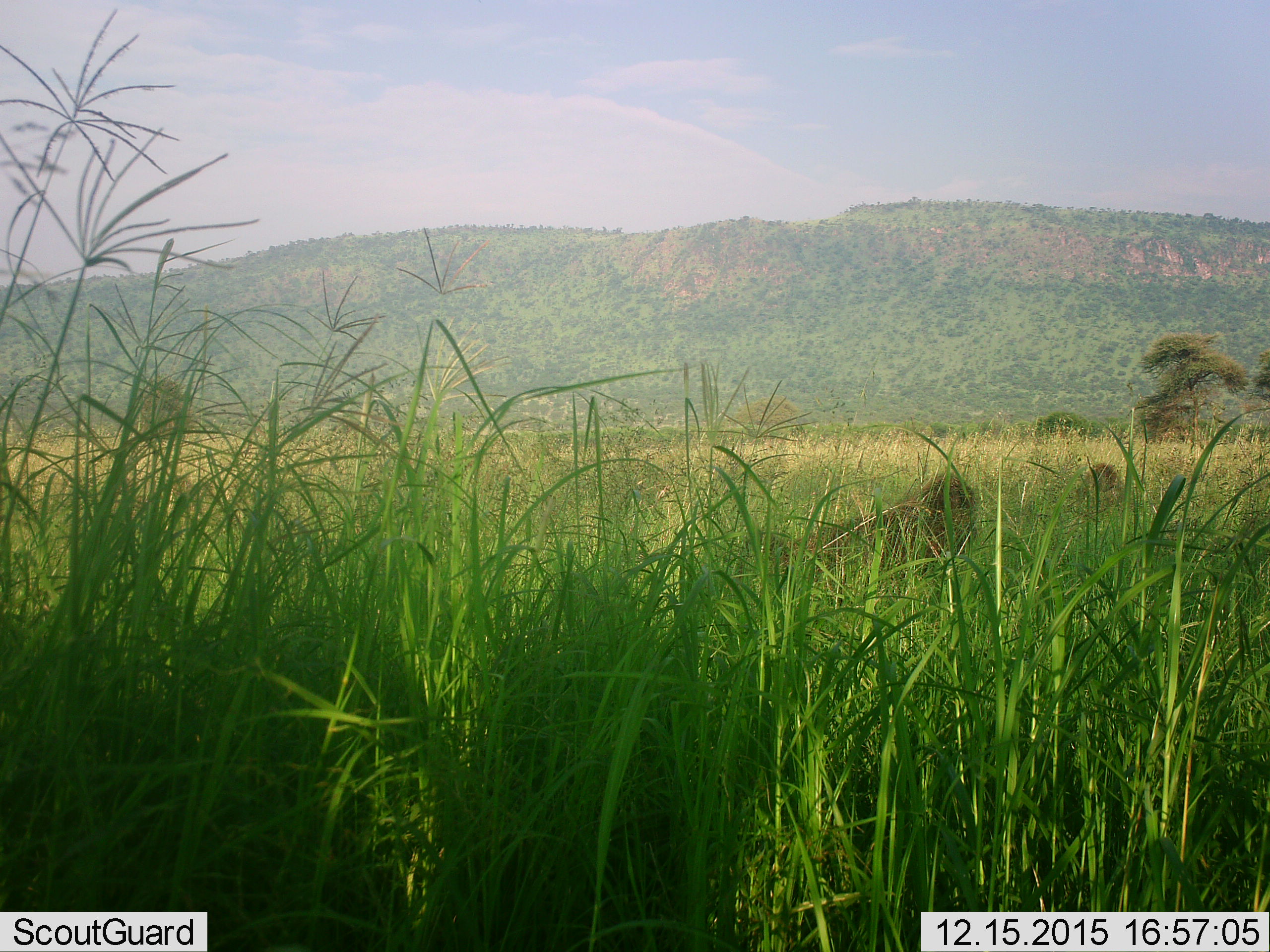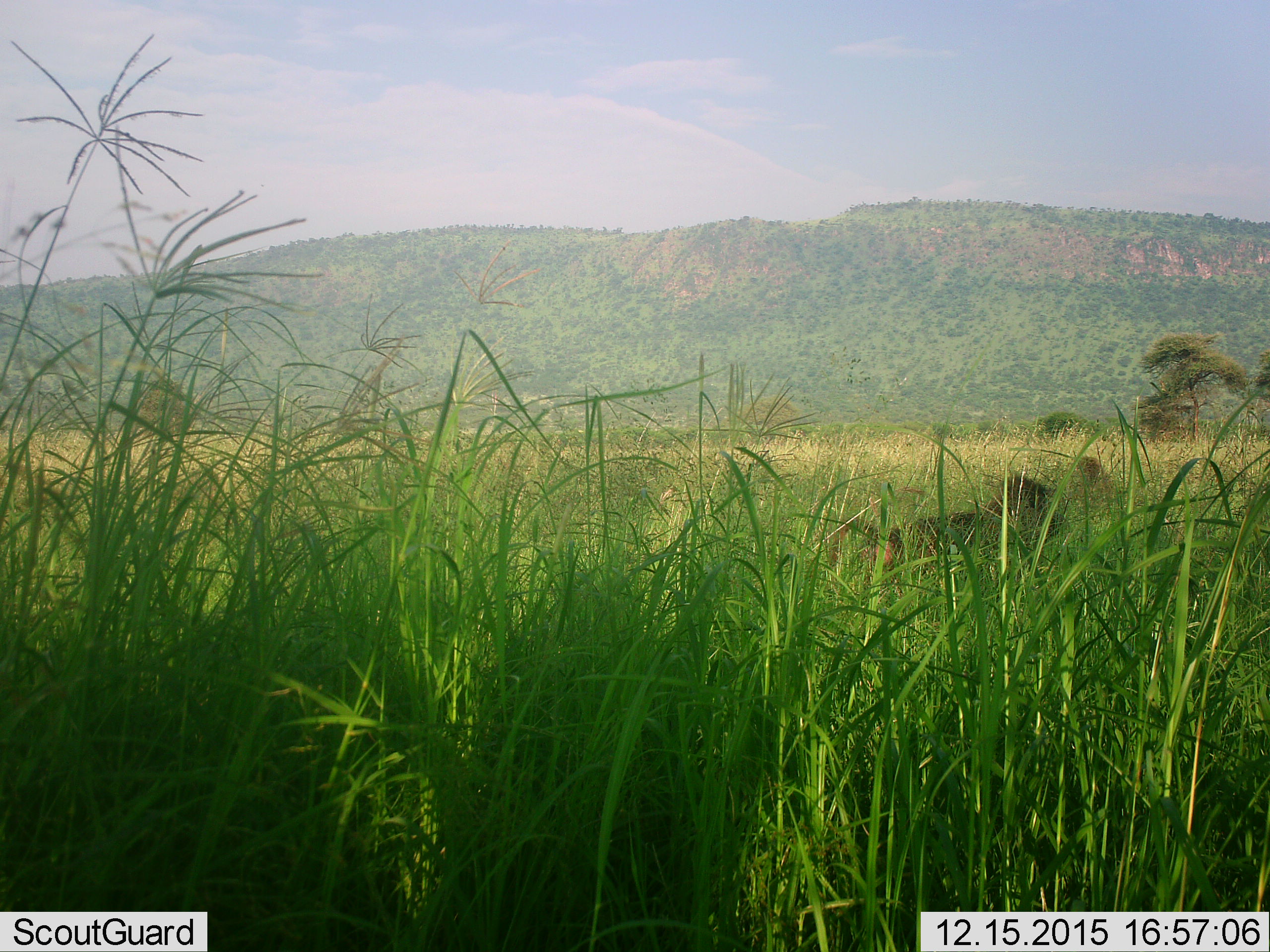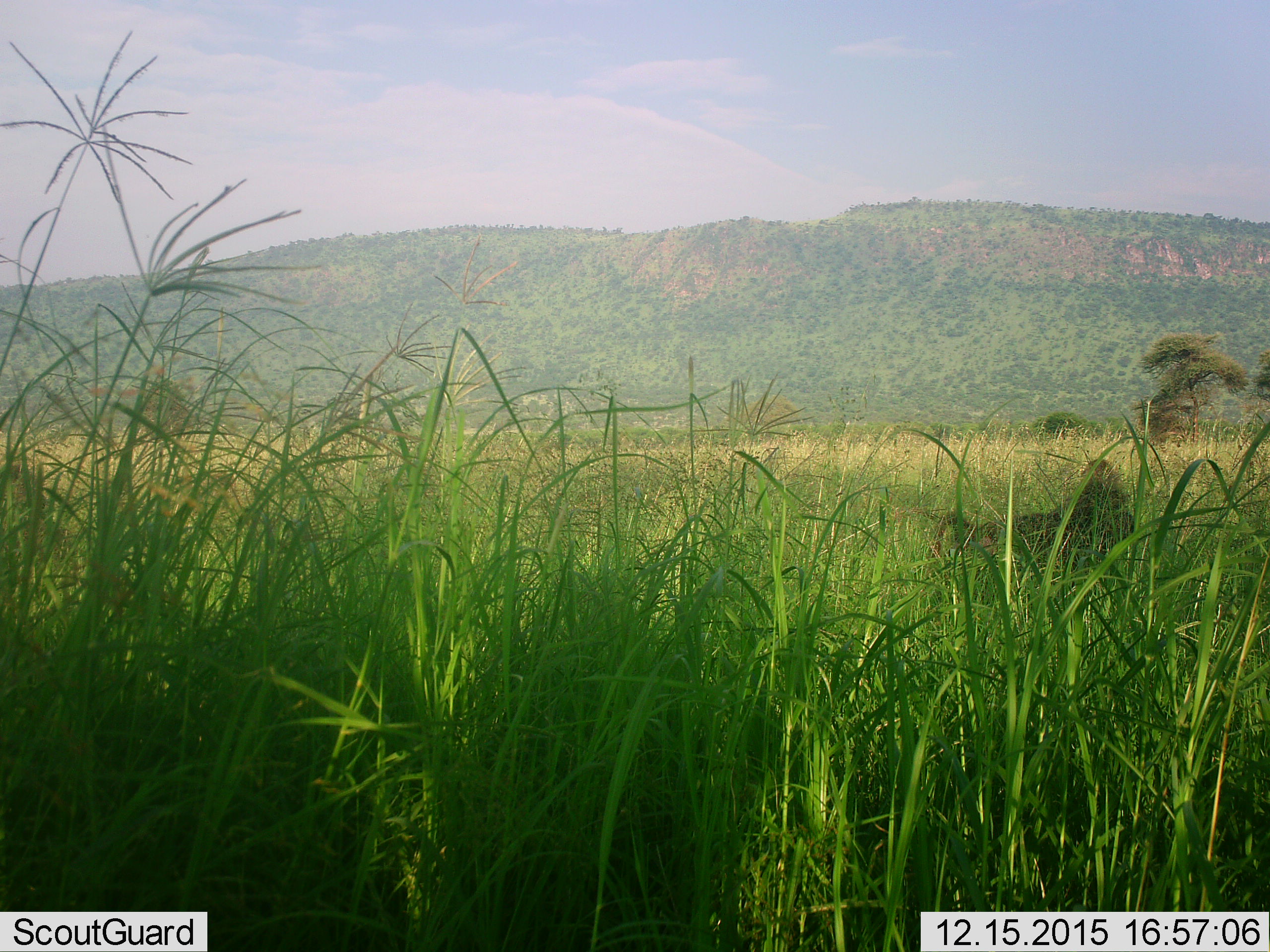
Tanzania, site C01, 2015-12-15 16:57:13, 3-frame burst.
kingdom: Animalia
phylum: Chordata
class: Mammalia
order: Primates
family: Cercopithecidae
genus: Papio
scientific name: Papio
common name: baboon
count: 2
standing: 25%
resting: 0%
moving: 100%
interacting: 0%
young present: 0%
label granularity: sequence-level